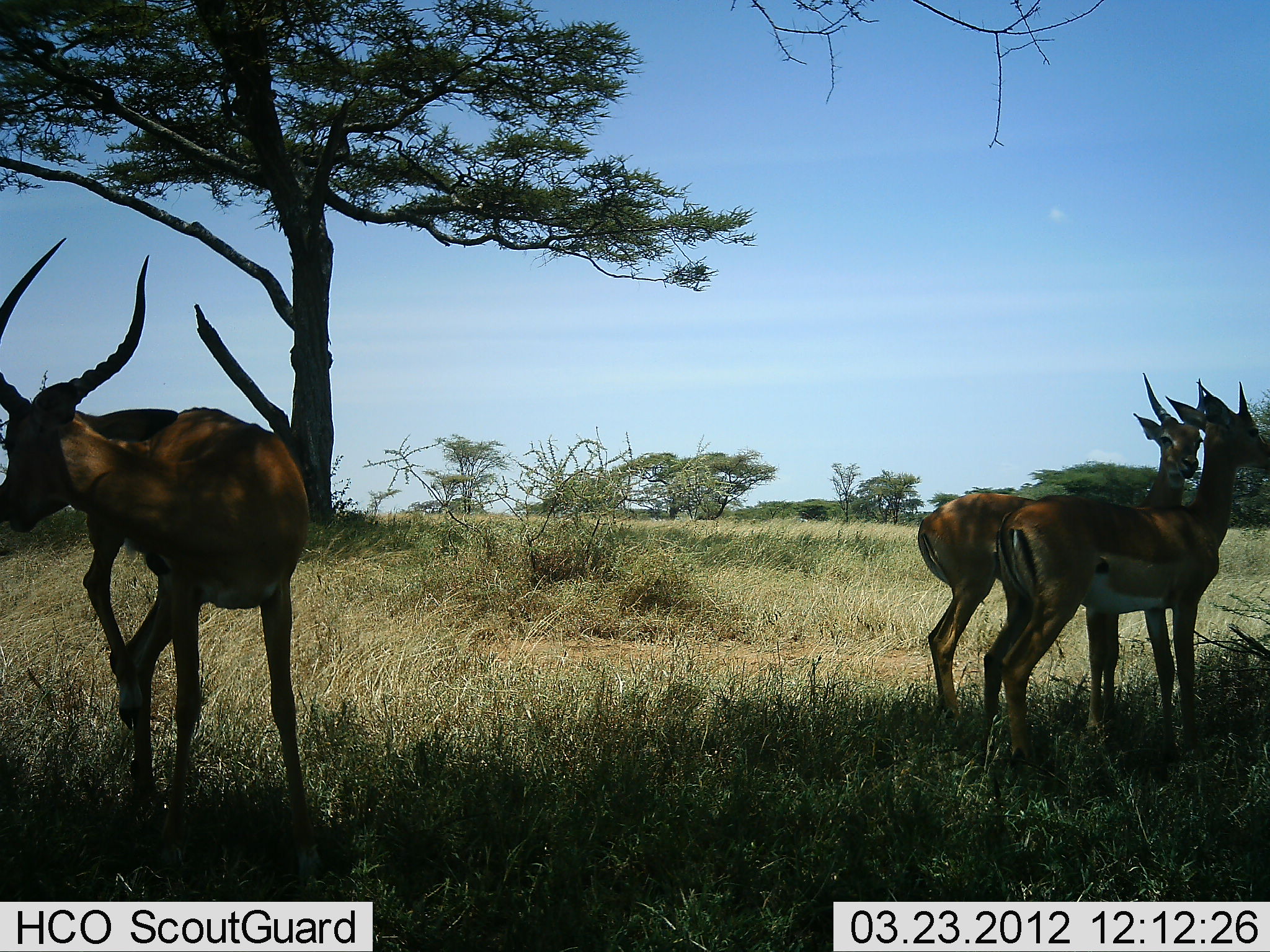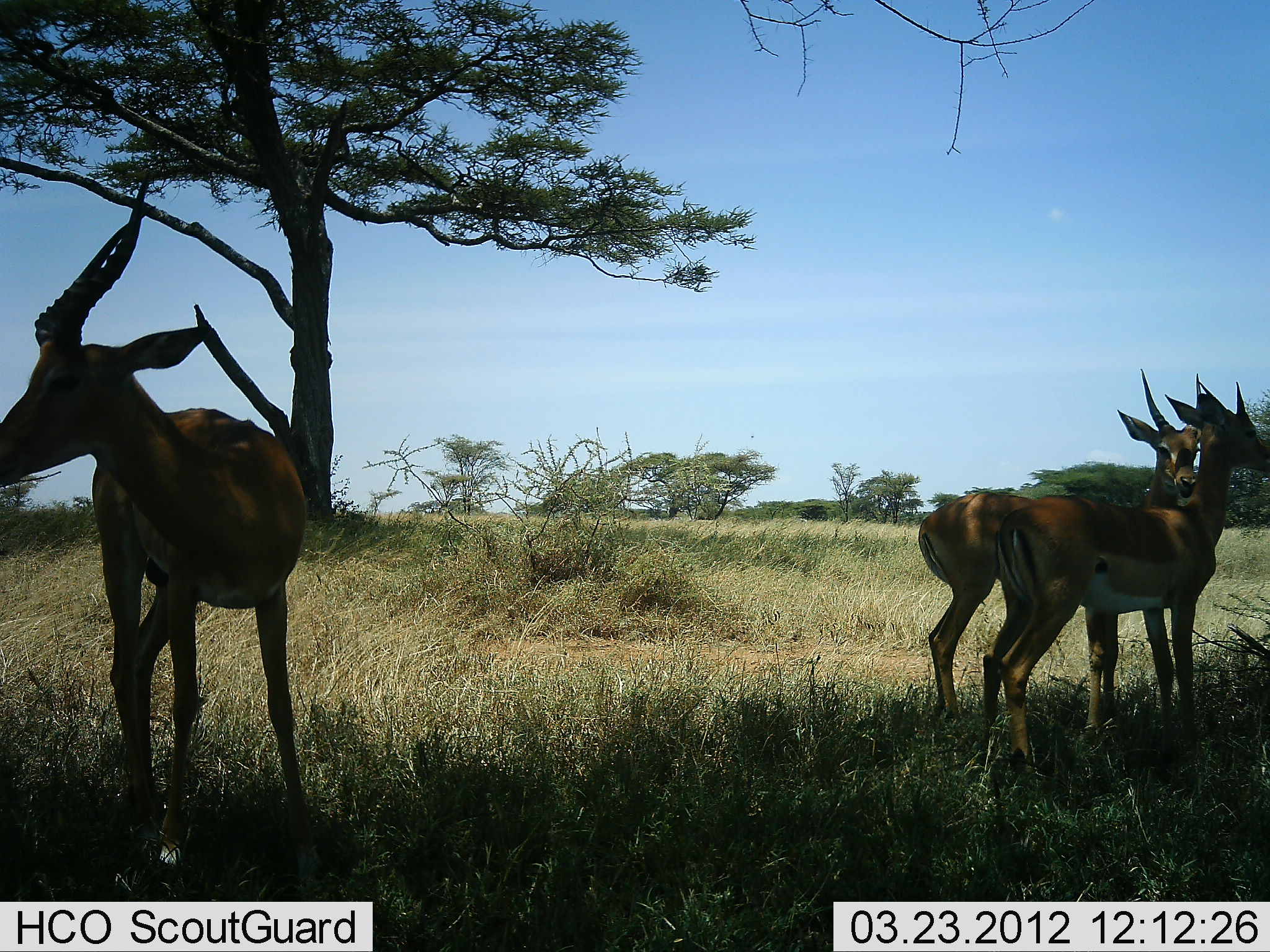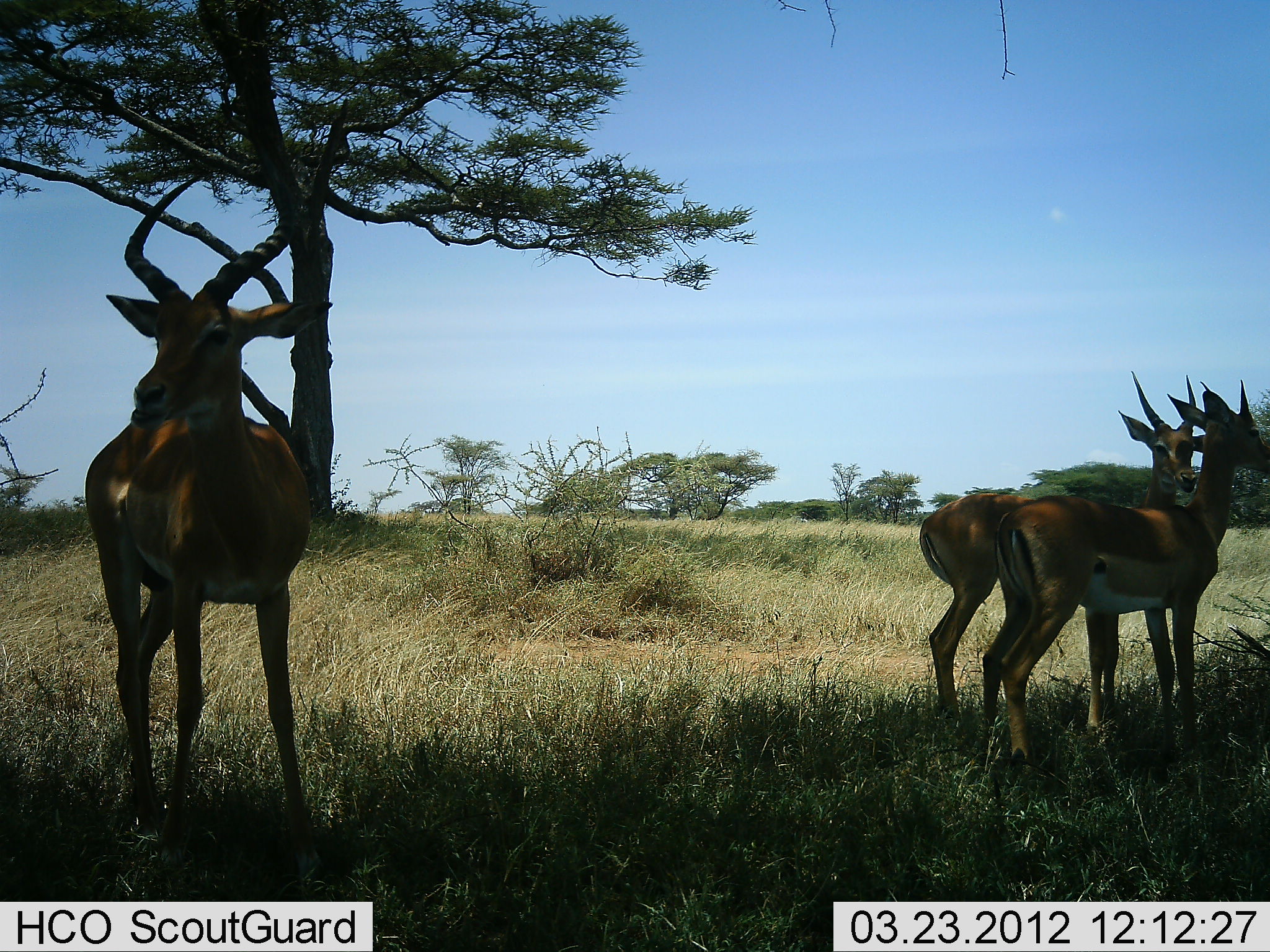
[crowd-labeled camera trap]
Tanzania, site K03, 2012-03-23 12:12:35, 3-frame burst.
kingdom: Animalia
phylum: Chordata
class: Mammalia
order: Artiodactyla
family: Bovidae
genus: Aepyceros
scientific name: Aepyceros melampus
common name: impala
Impala (Aepyceros melampus), count 3. Behavior (volunteer vote fractions): standing 100%, resting 7%, moving 14%, interacting 7%. Young present (vote fraction): 7%. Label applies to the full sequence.